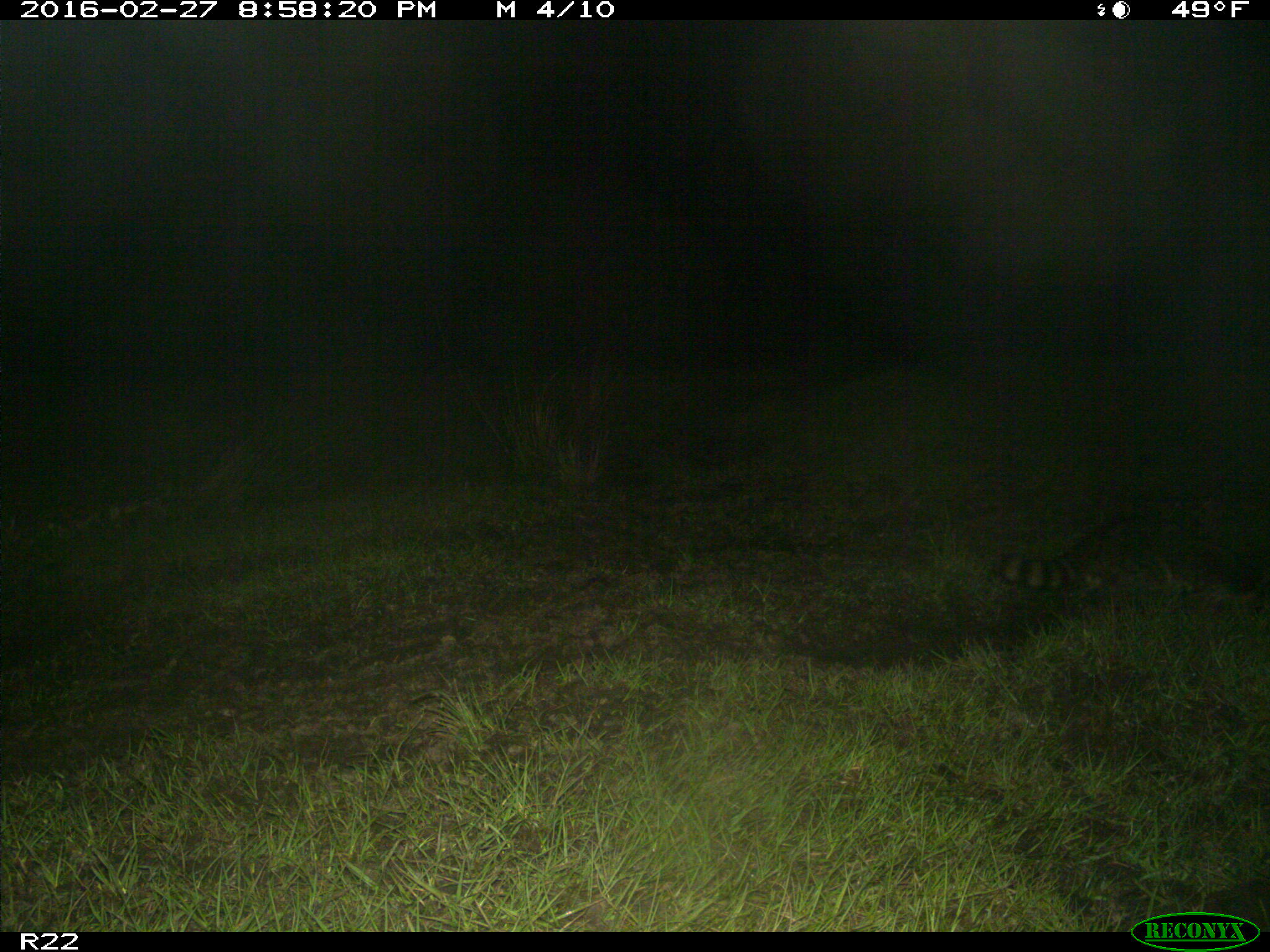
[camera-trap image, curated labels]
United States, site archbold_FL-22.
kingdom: Animalia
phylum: Chordata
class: Mammalia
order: Carnivora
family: Procyonidae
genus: Procyon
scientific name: Procyon lotor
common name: common raccoon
Procyon lotor (common raccoon).